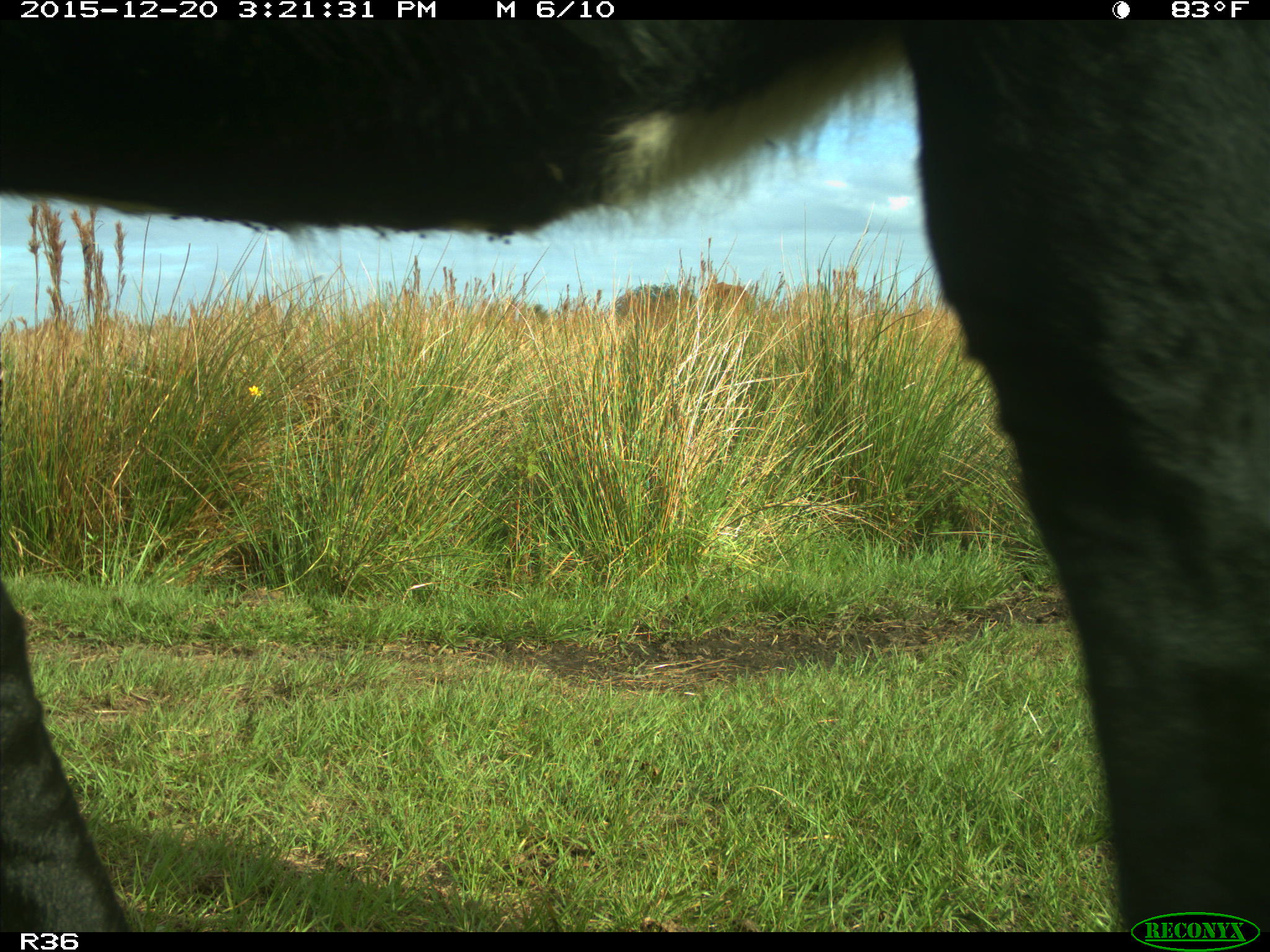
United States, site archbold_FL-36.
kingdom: Animalia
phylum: Chordata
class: Mammalia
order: Artiodactyla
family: Bovidae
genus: Bos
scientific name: Bos taurus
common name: domestic cow